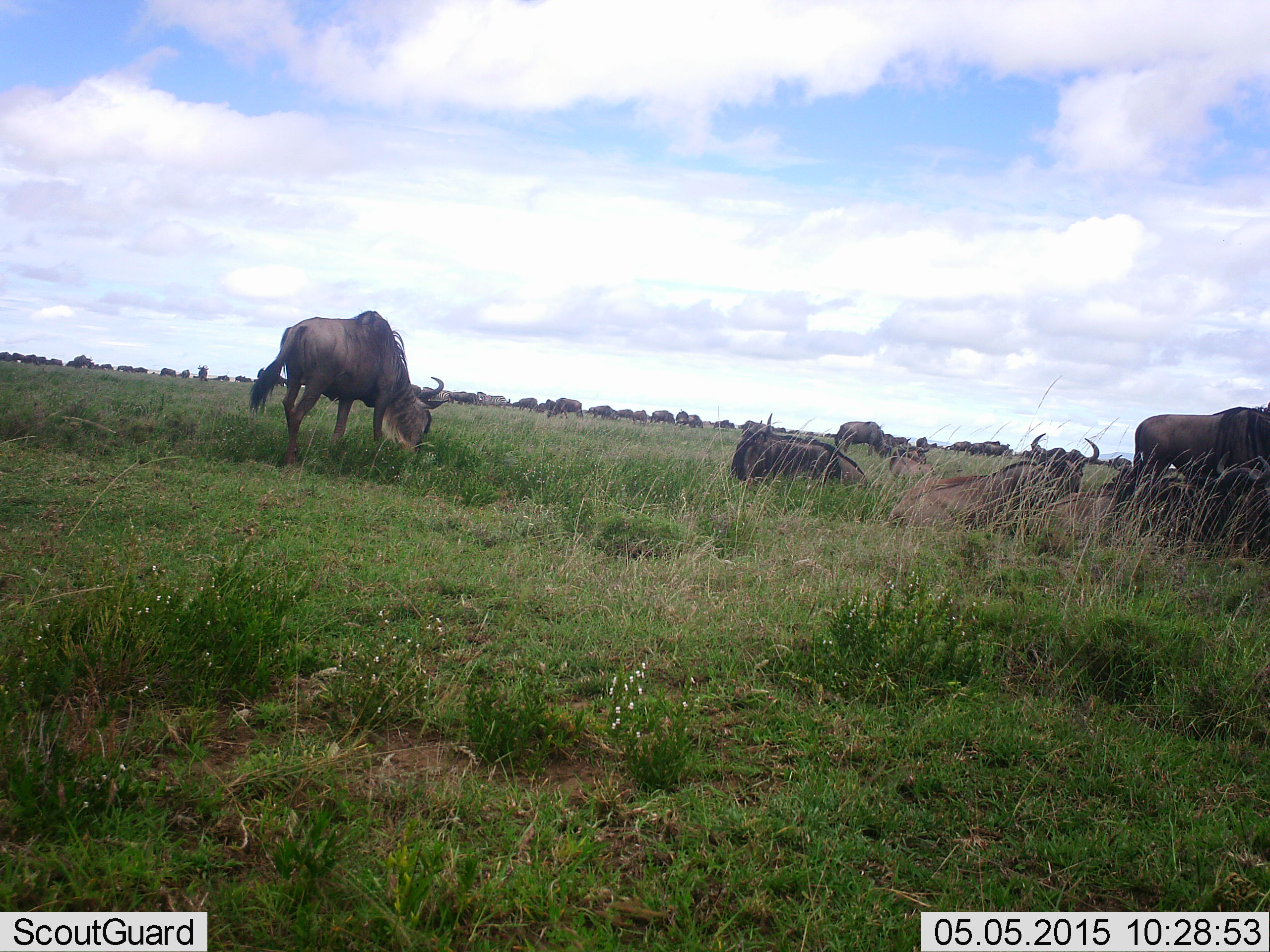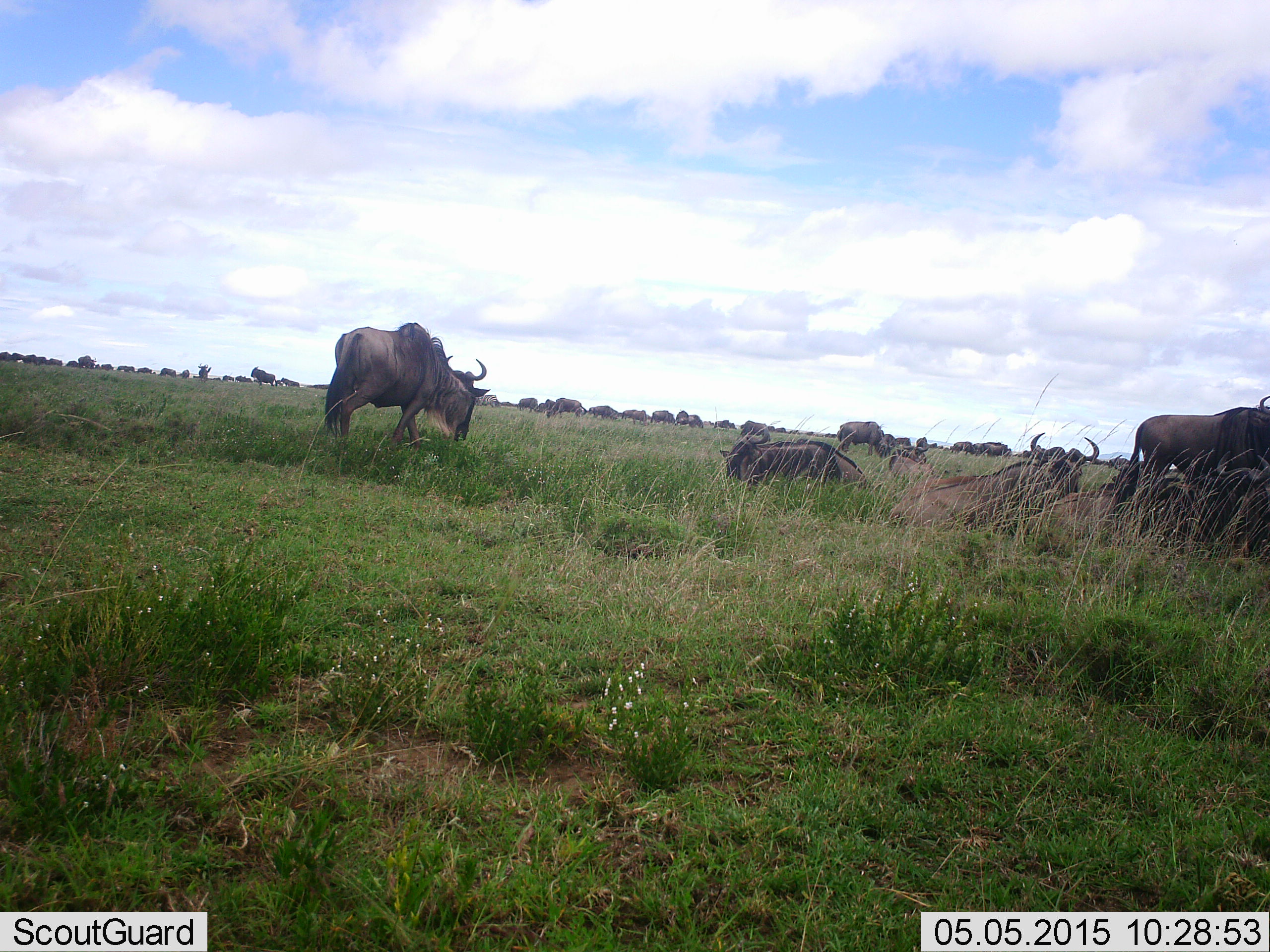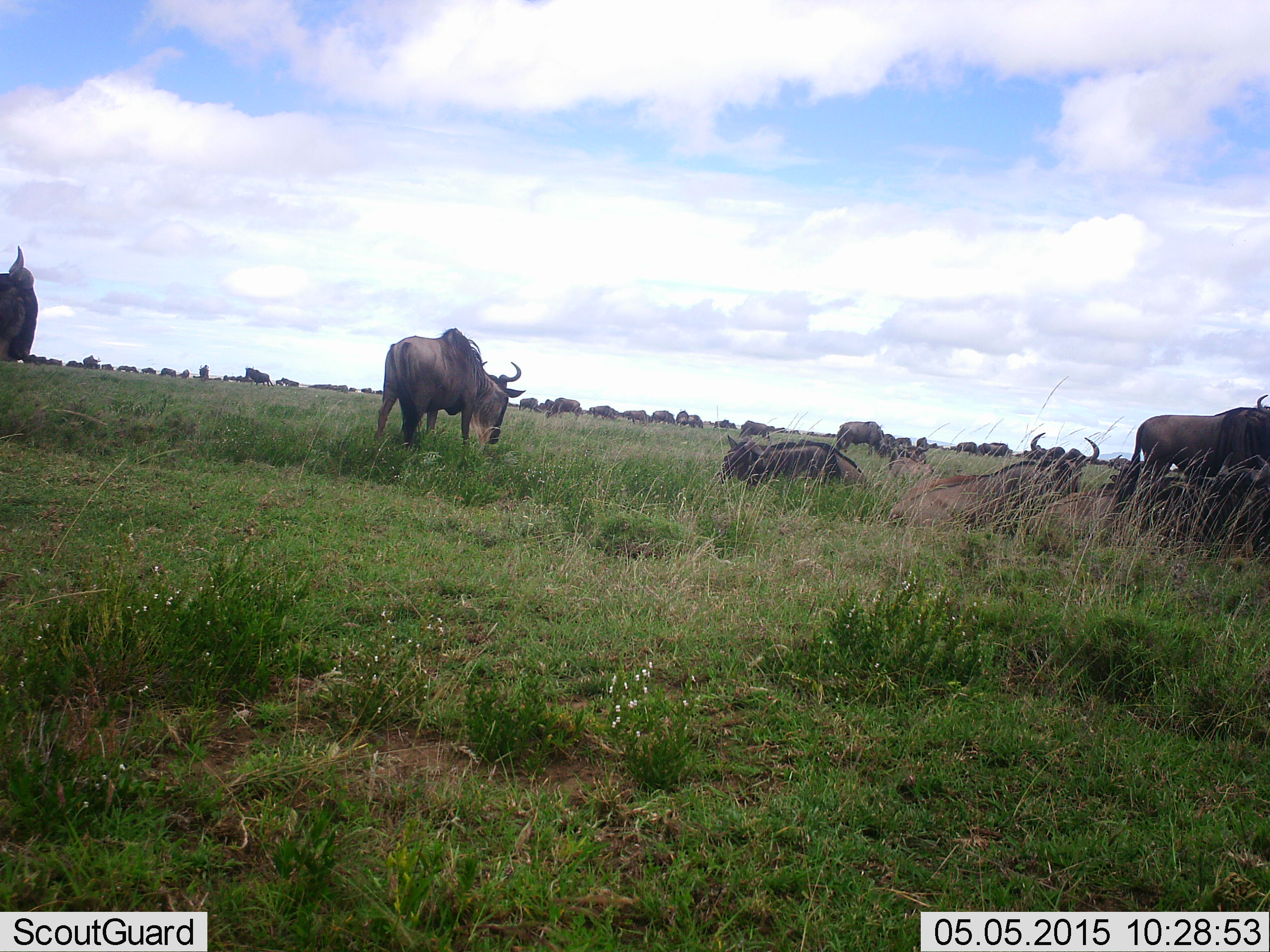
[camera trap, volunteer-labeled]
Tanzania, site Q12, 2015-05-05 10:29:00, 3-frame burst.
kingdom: Animalia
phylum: Chordata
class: Mammalia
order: Artiodactyla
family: Bovidae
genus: Connochaetes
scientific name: Connochaetes taurinus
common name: blue wildebeest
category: wildebeest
Wildebeest (blue wildebeest) (Connochaetes taurinus), count 51+. Behavior (volunteer vote fractions): standing 70%, resting 70%, moving 60%, interacting 10%. Young present (vote fraction): 0%. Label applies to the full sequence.